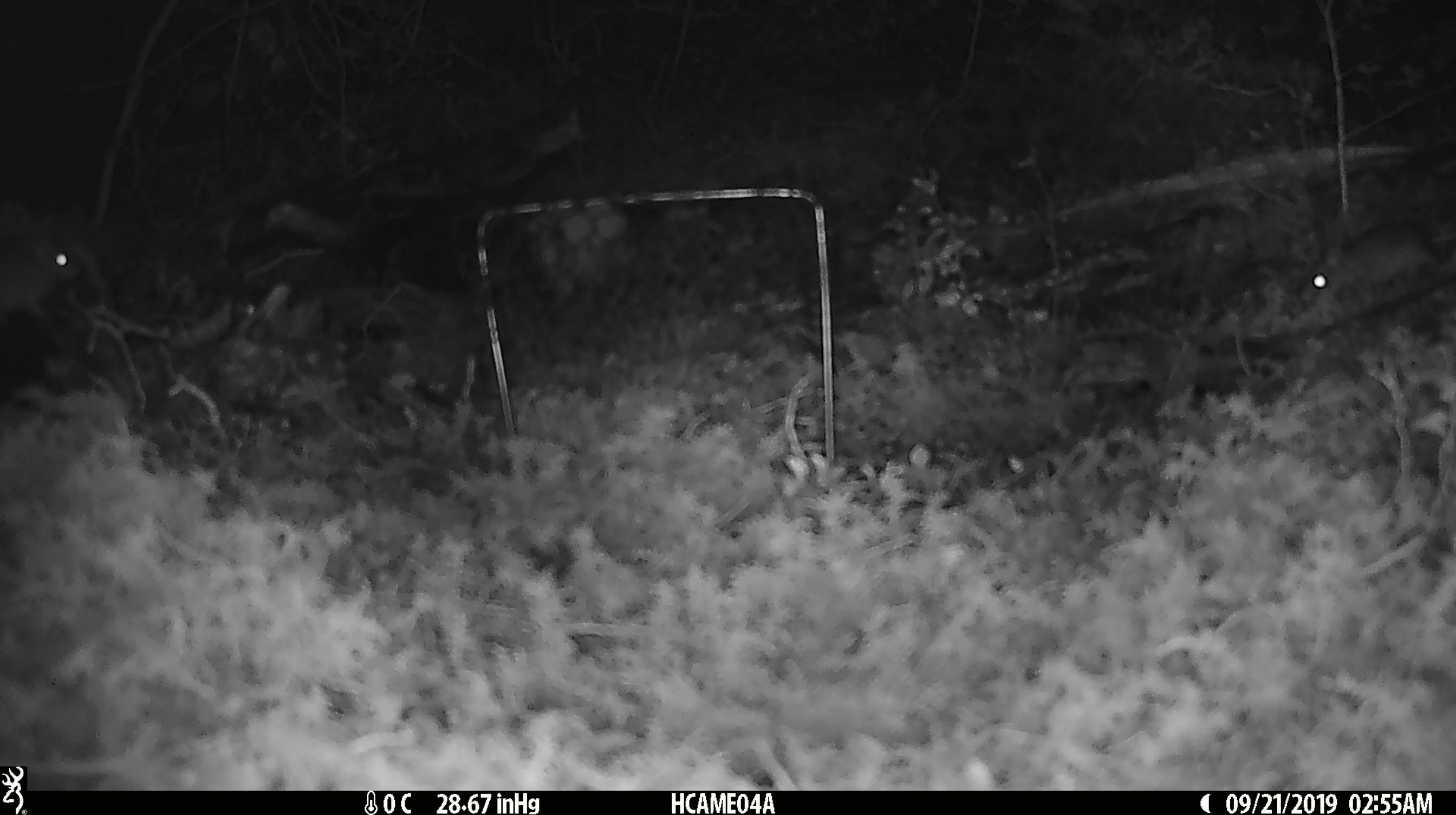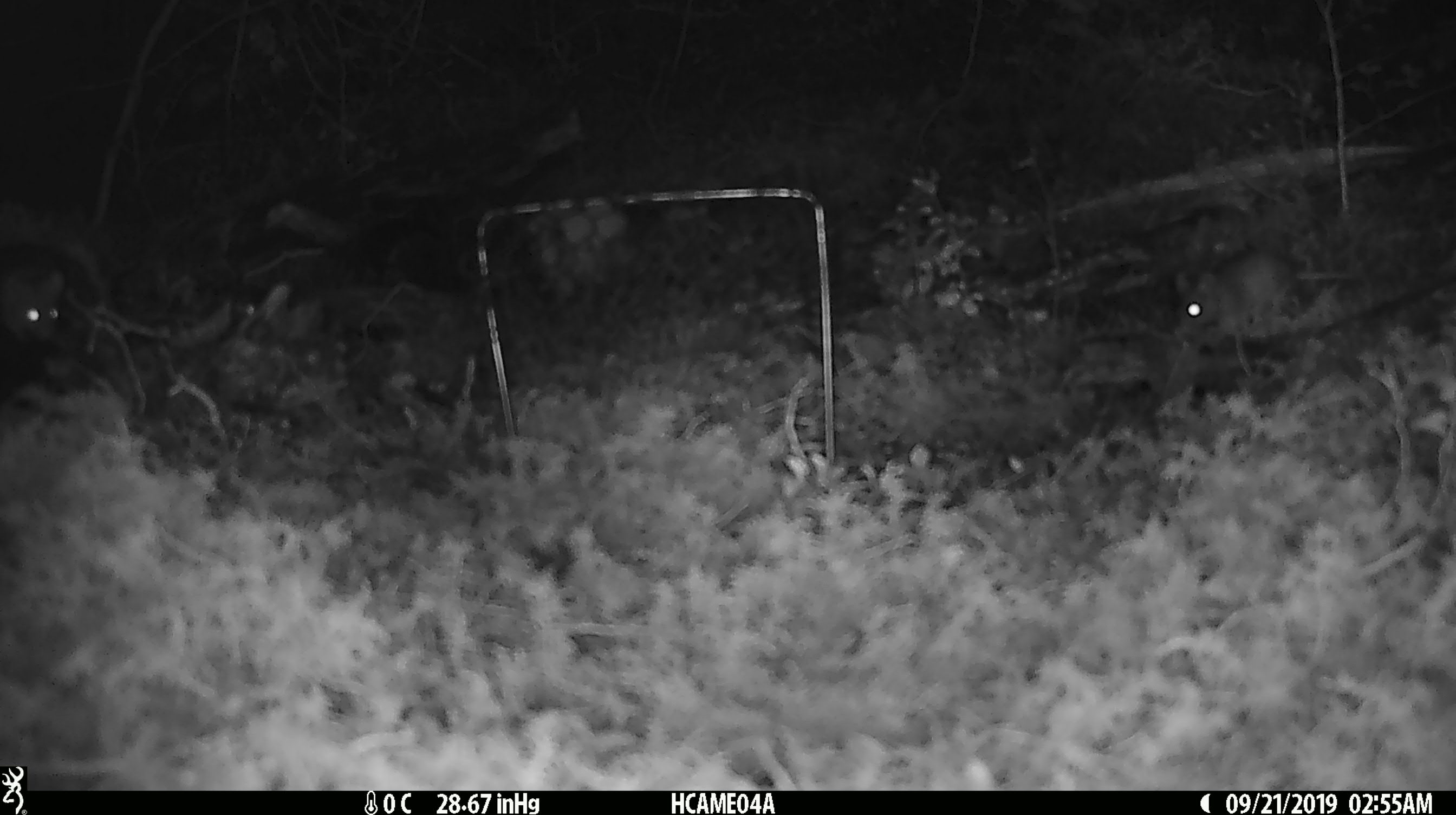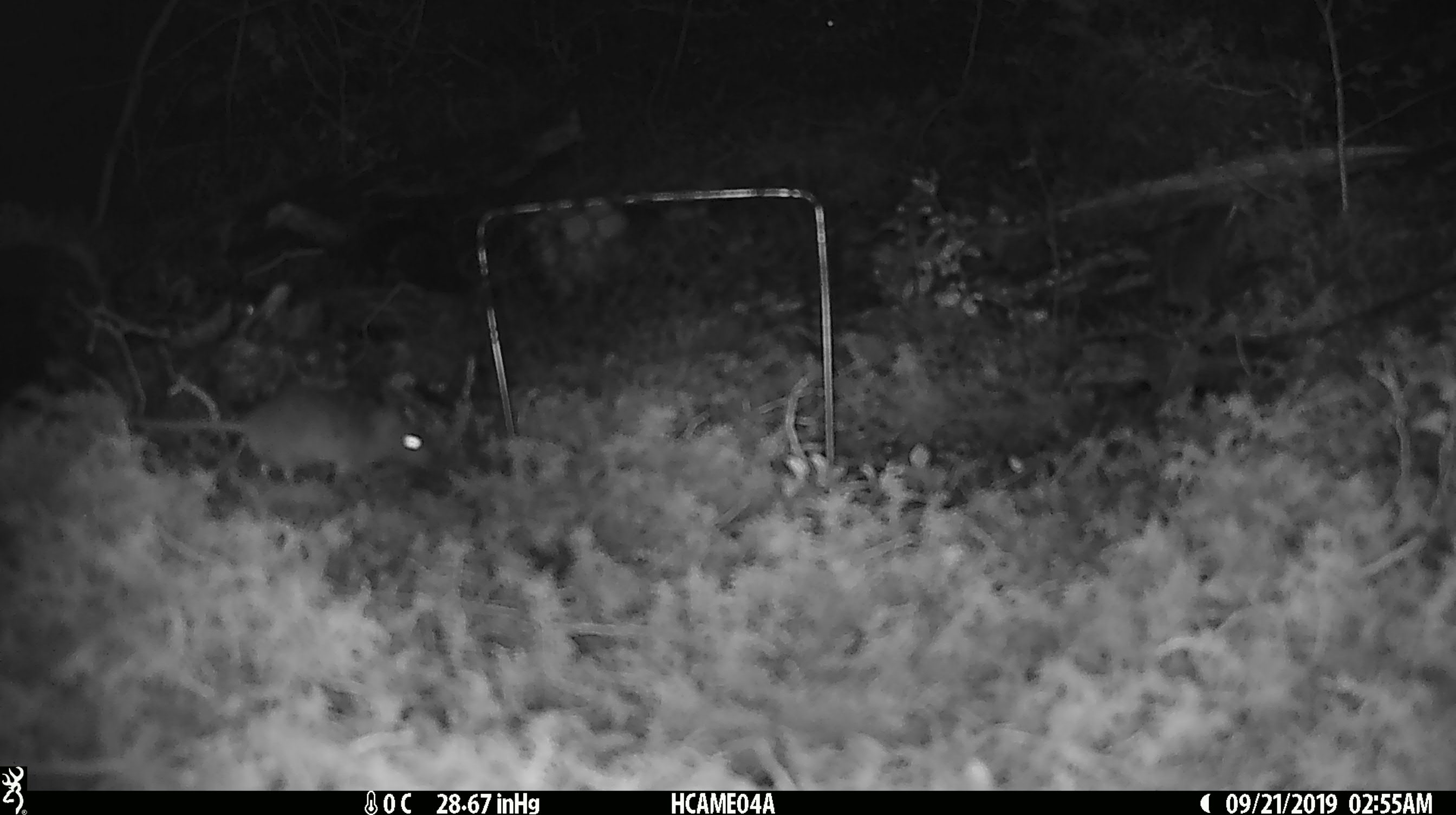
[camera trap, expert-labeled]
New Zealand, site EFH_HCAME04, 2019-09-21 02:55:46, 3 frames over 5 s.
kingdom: Animalia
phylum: Chordata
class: Mammalia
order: Rodentia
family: Muridae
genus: Mus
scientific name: Mus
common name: mouse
Mouse (Mus).